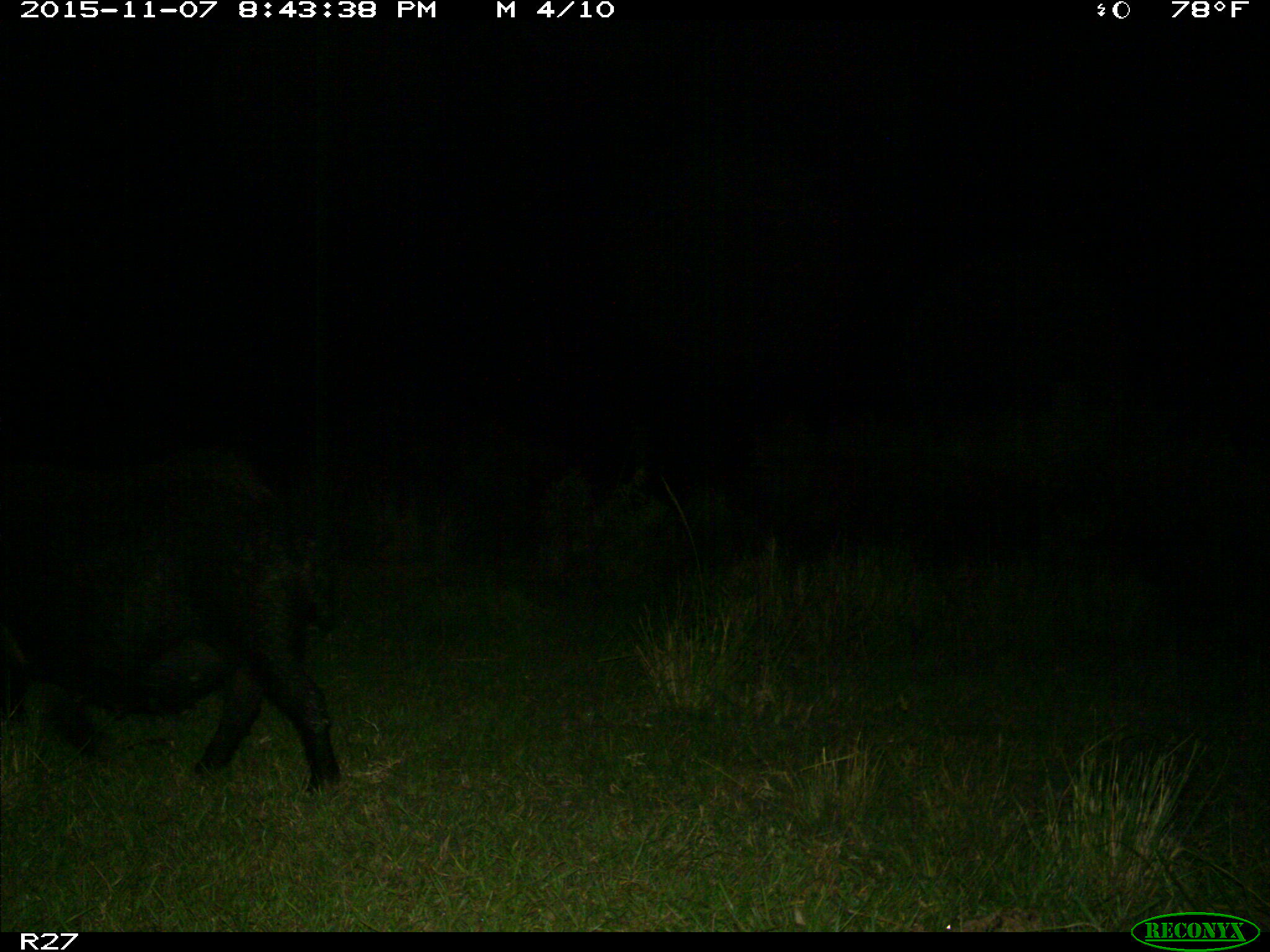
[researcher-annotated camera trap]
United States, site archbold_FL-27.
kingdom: Animalia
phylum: Chordata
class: Mammalia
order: Artiodactyla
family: Suidae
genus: Sus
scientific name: Sus scrofa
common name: wild boar